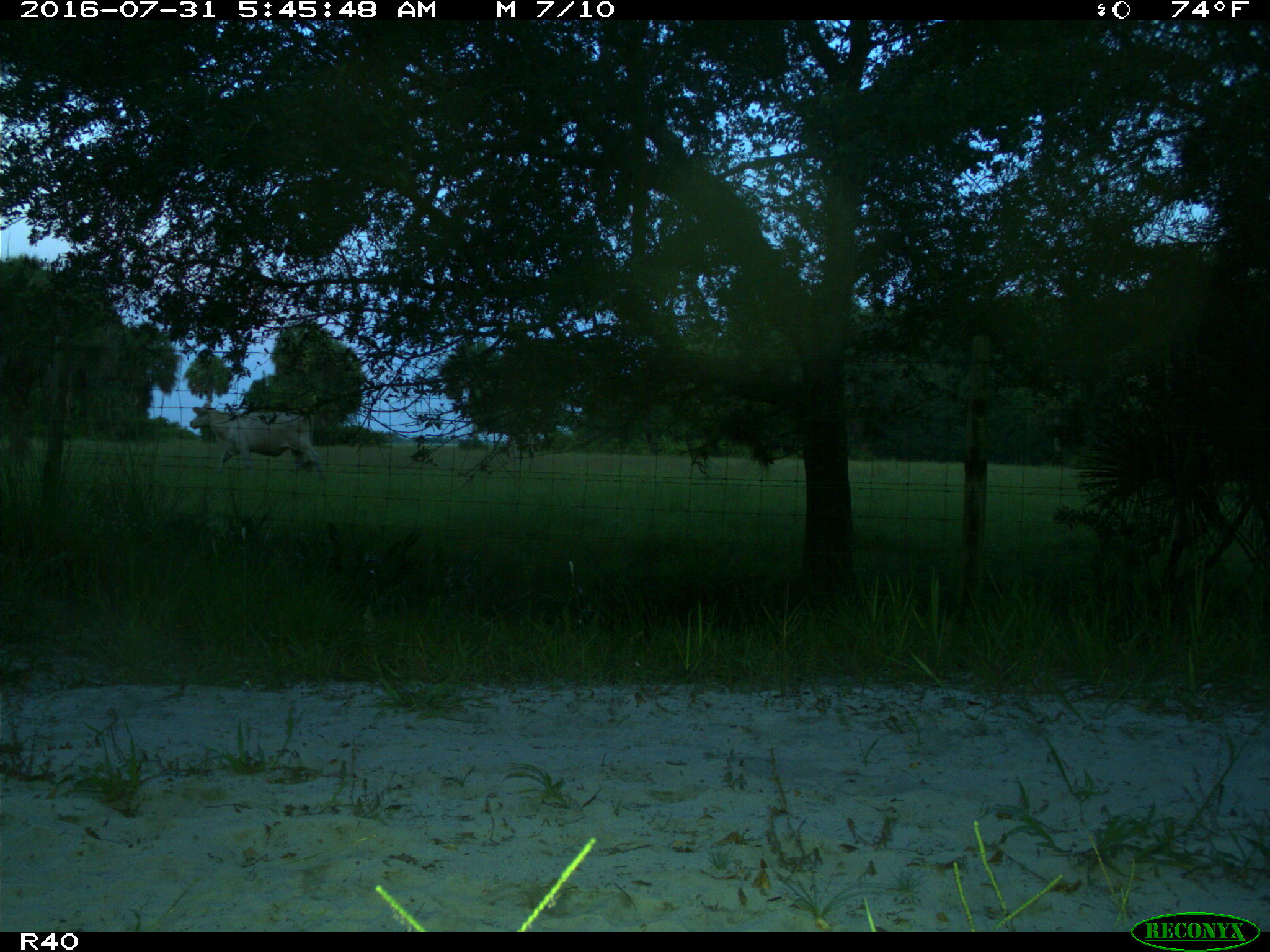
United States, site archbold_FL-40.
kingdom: Animalia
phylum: Chordata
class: Mammalia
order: Artiodactyla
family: Bovidae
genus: Bos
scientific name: Bos taurus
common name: domestic cow